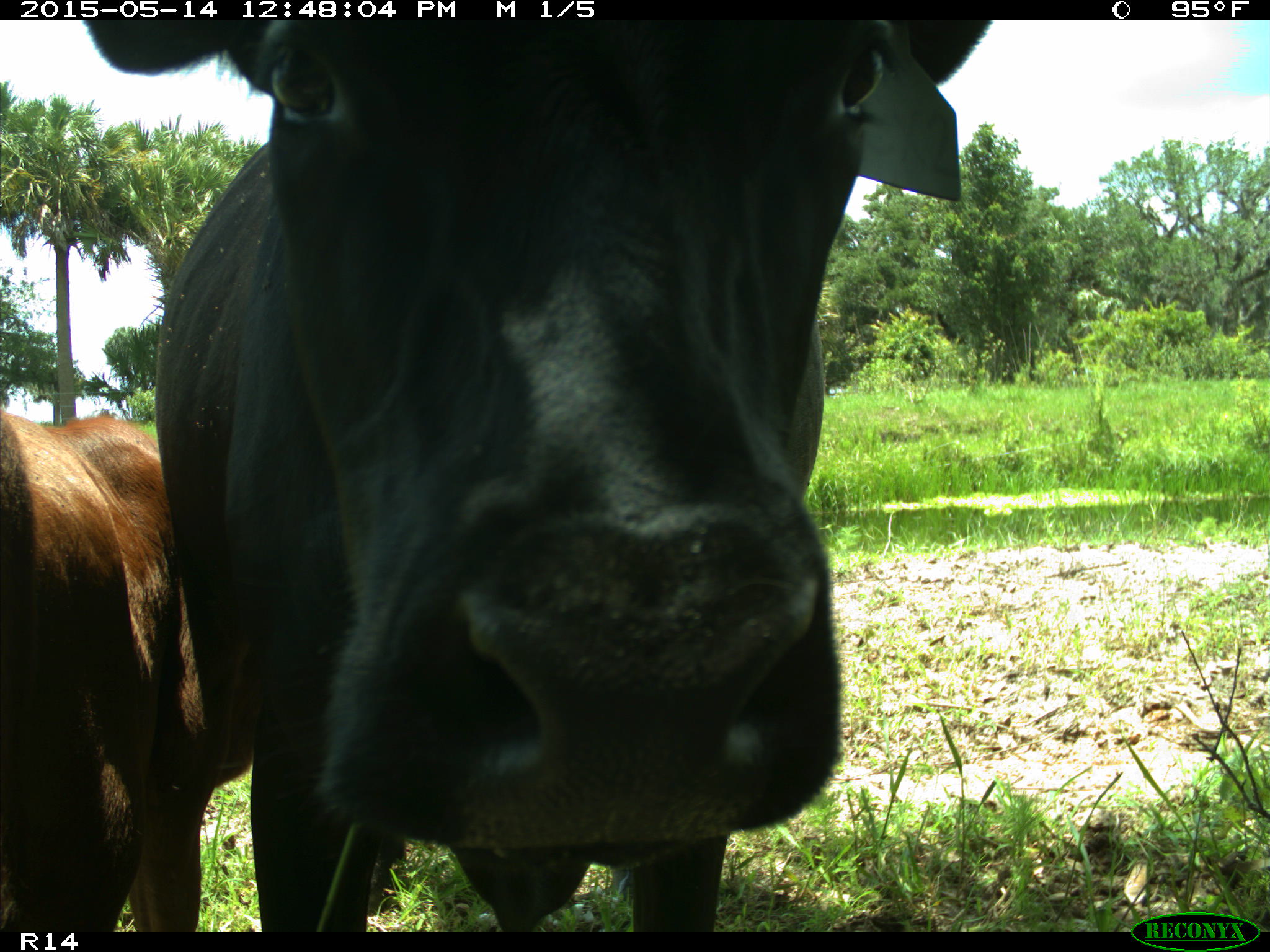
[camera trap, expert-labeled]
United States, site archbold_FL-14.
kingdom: Animalia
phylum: Chordata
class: Mammalia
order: Artiodactyla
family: Bovidae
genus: Bos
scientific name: Bos taurus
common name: domestic cow